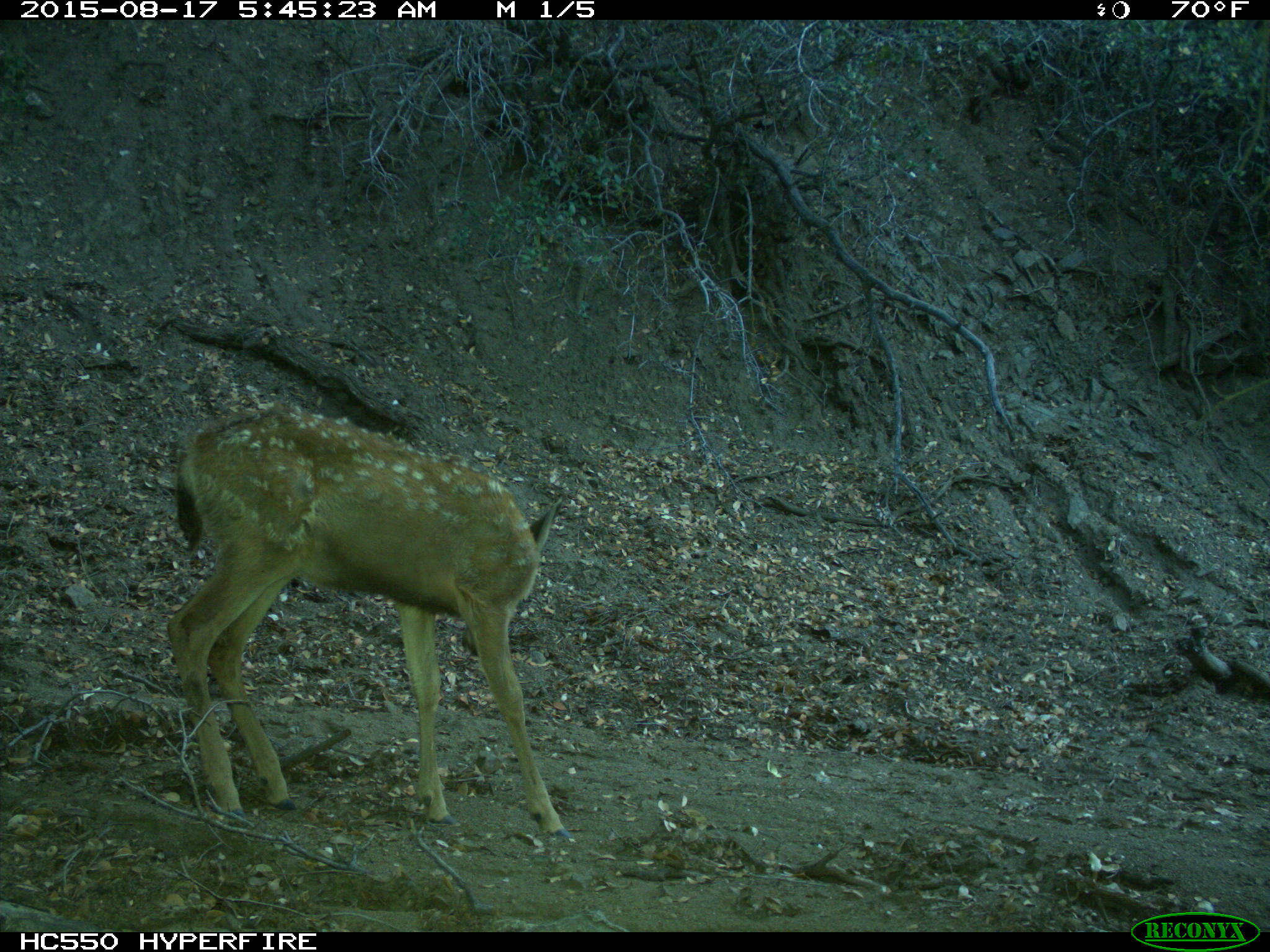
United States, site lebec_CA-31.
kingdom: Animalia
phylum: Chordata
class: Mammalia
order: Artiodactyla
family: Cervidae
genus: Odocoileus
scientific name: Odocoileus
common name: deer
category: unidentified deer